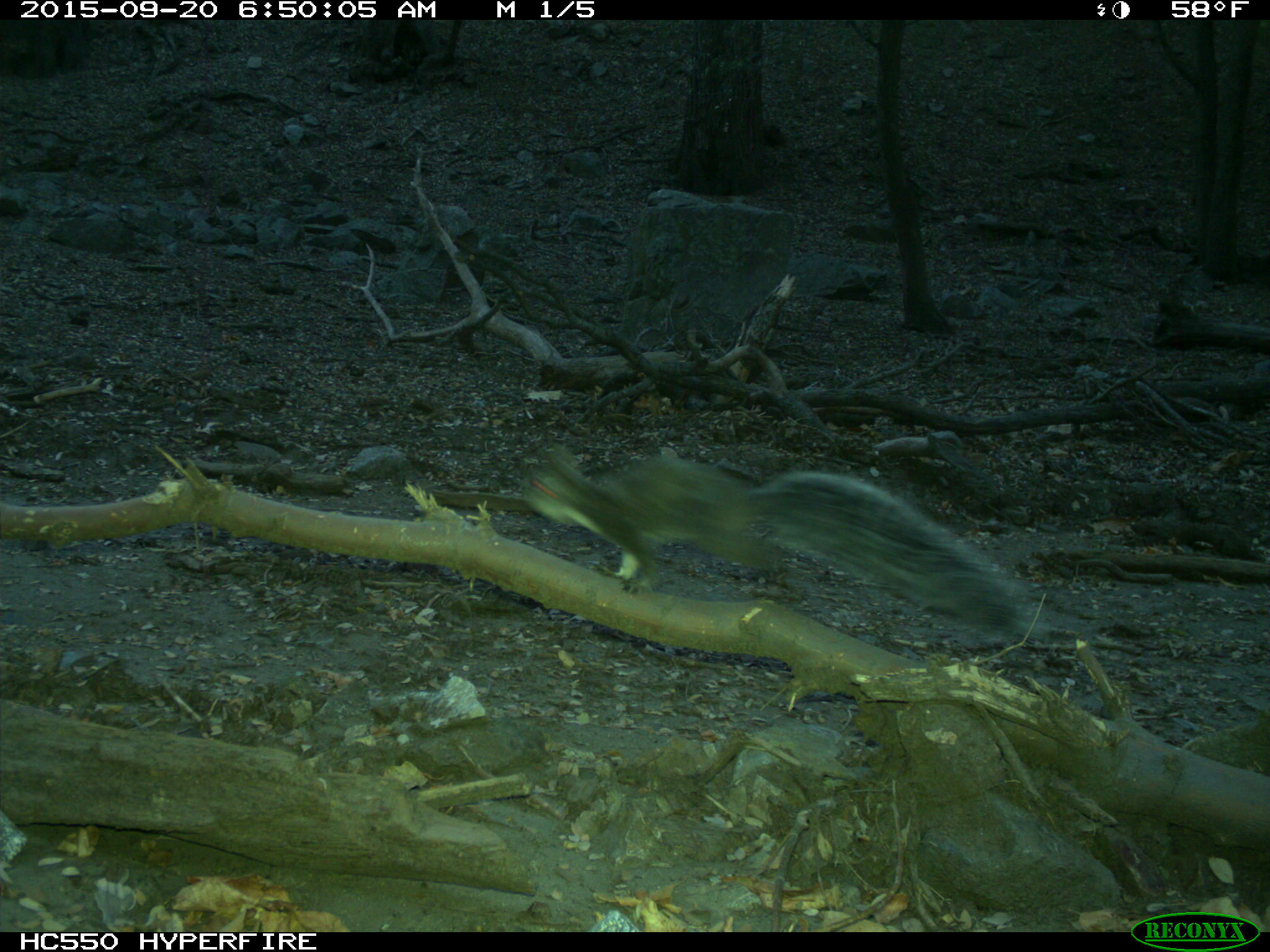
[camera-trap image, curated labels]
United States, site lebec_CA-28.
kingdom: Animalia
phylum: Chordata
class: Mammalia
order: Rodentia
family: Sciuridae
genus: Sciurus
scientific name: Sciurus carolinensis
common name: eastern gray squirrel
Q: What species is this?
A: Sciurus carolinensis (eastern gray squirrel).